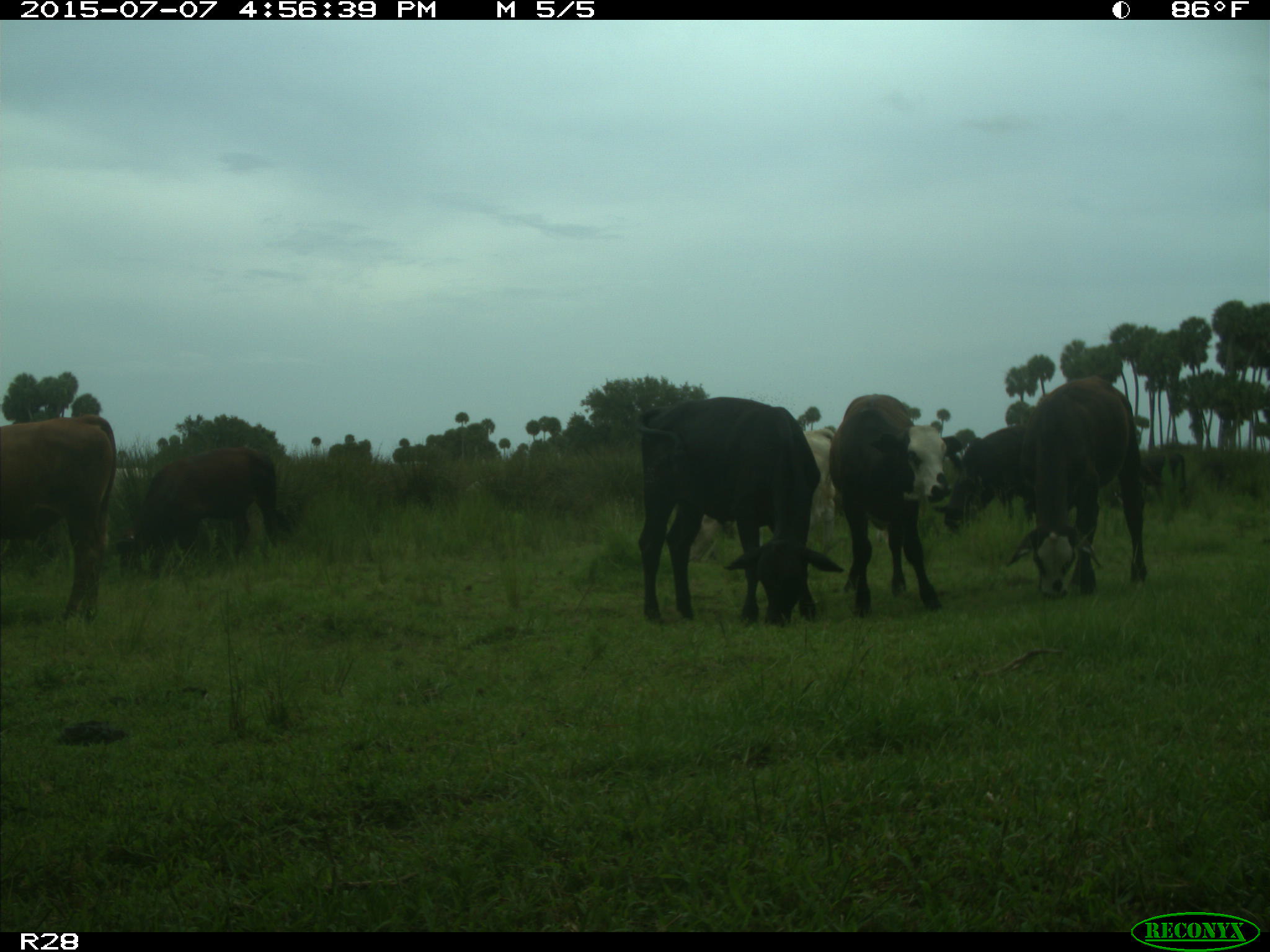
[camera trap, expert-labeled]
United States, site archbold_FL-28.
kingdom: Animalia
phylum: Chordata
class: Mammalia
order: Artiodactyla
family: Bovidae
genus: Bos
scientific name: Bos taurus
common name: domestic cow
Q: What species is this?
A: Bos taurus (domestic cow).